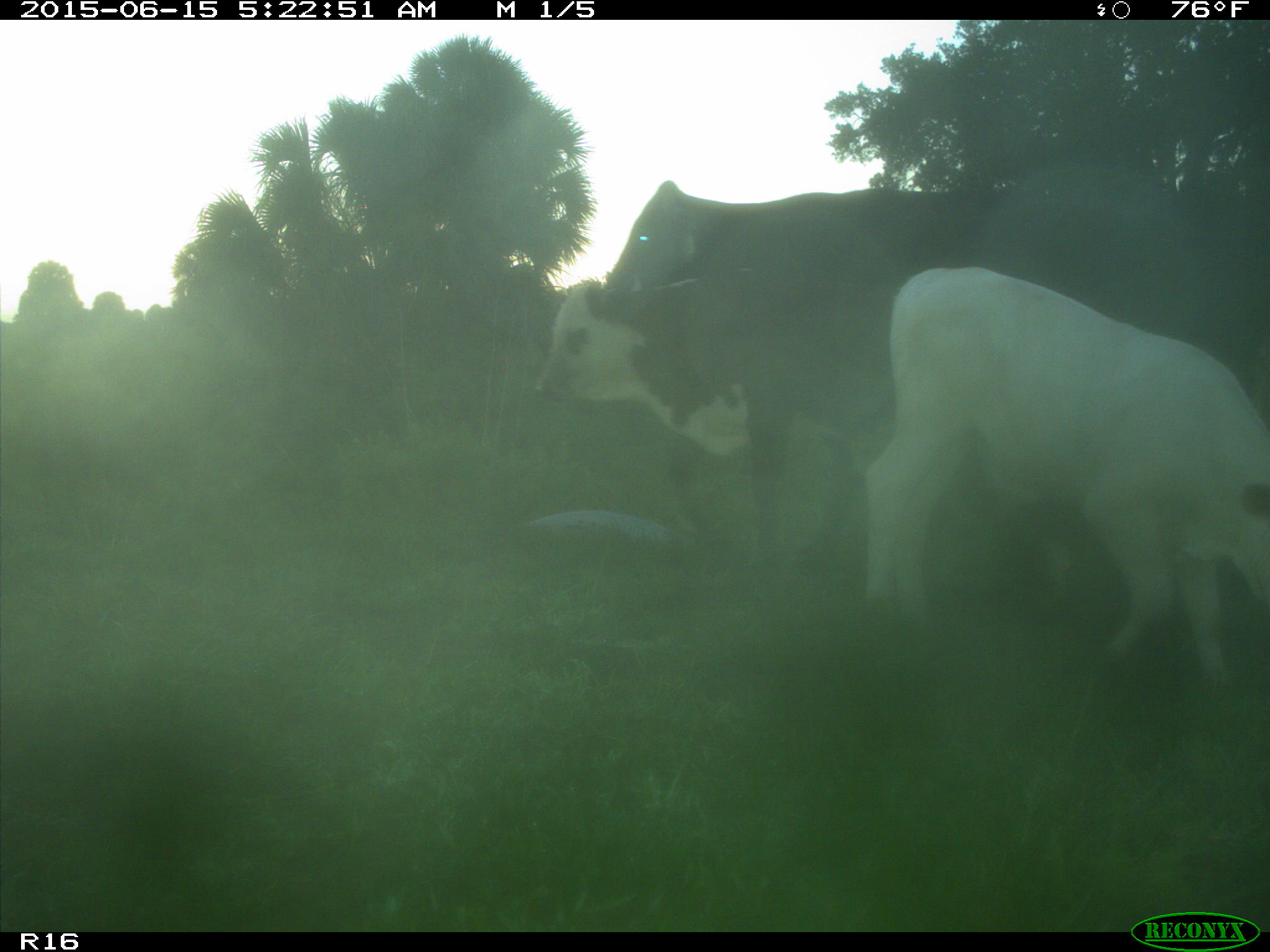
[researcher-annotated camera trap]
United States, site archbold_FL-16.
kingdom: Animalia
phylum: Chordata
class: Mammalia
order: Artiodactyla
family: Bovidae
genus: Bos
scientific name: Bos taurus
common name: domestic cow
Bos taurus (domestic cow).